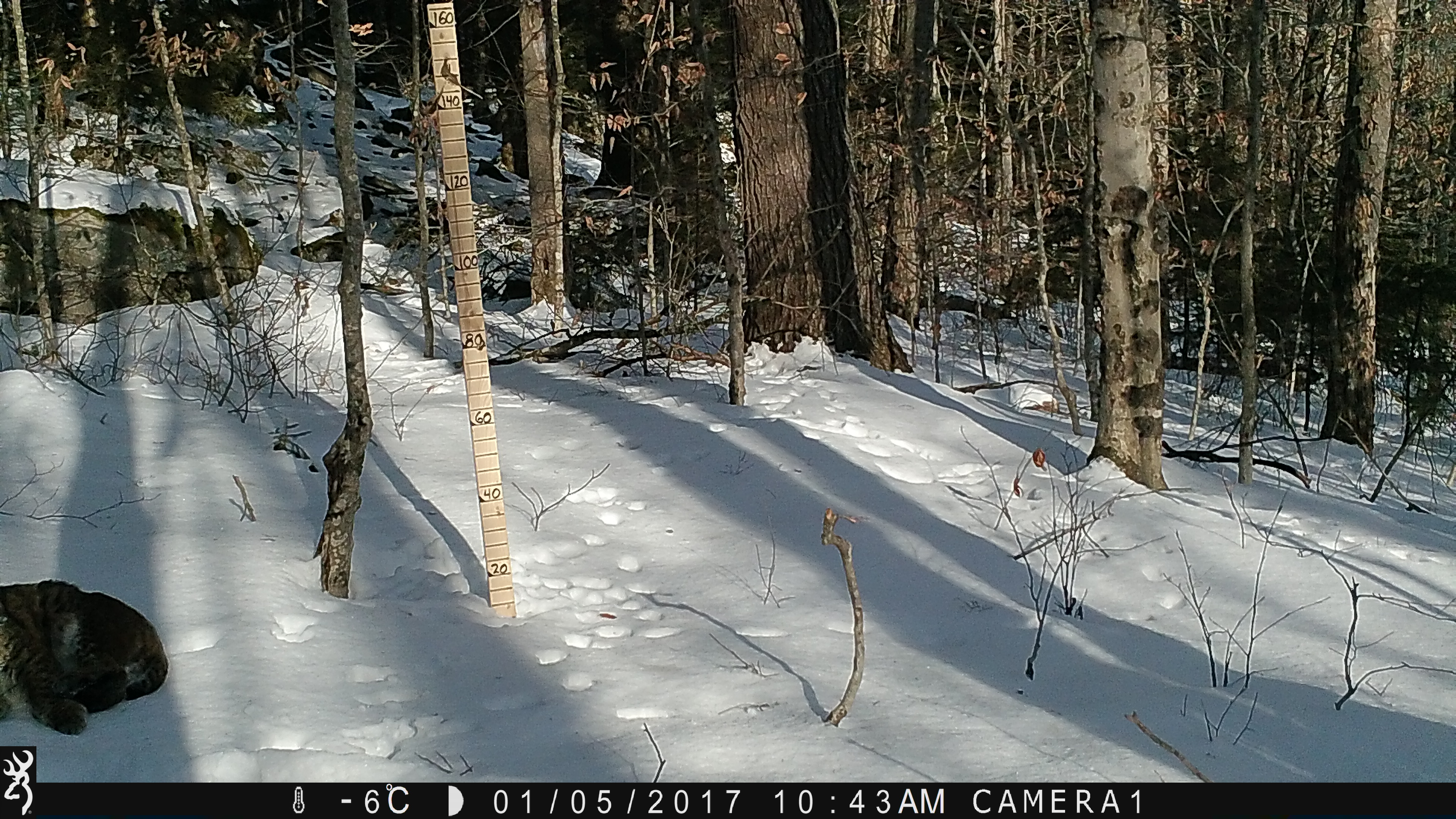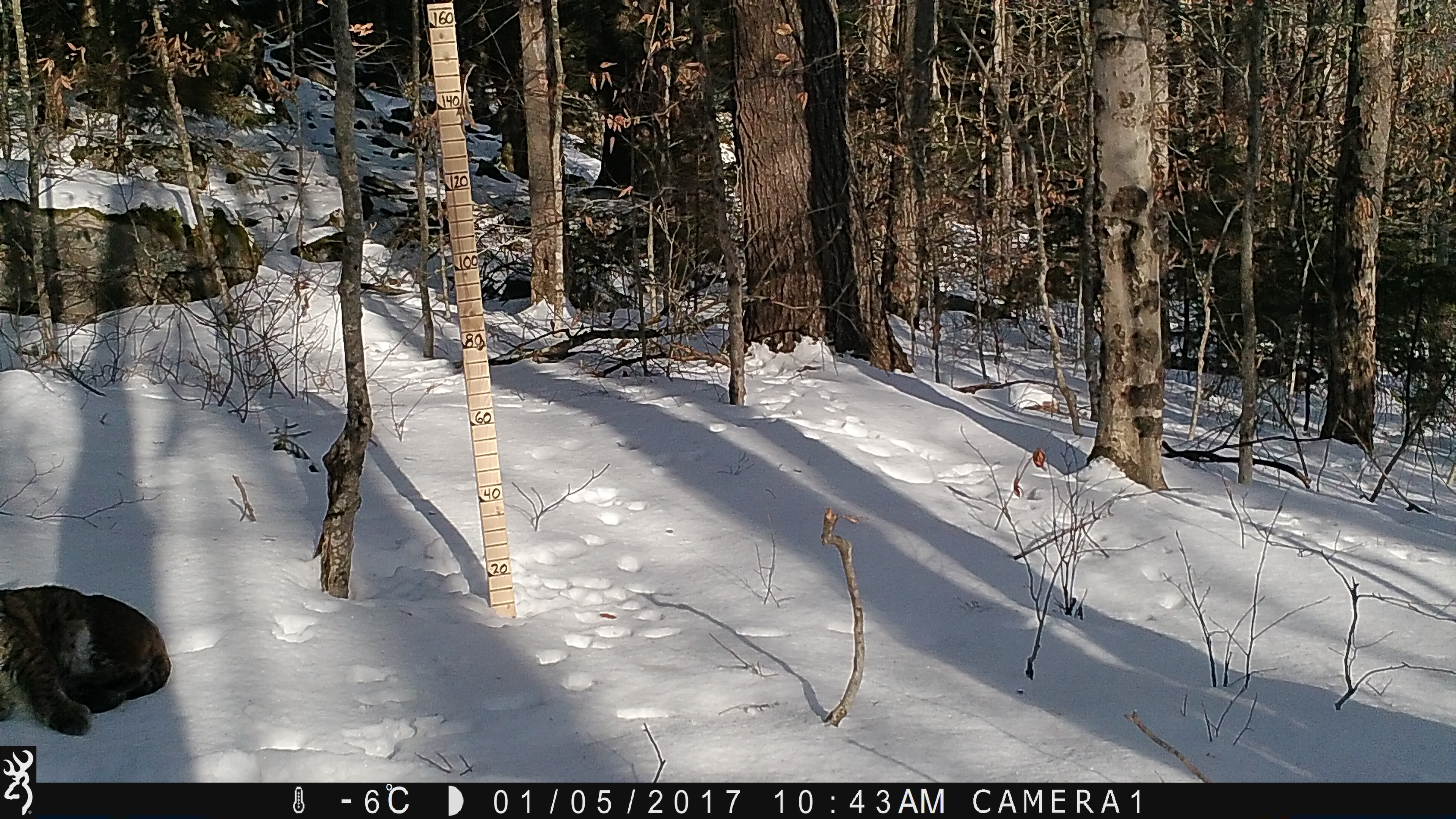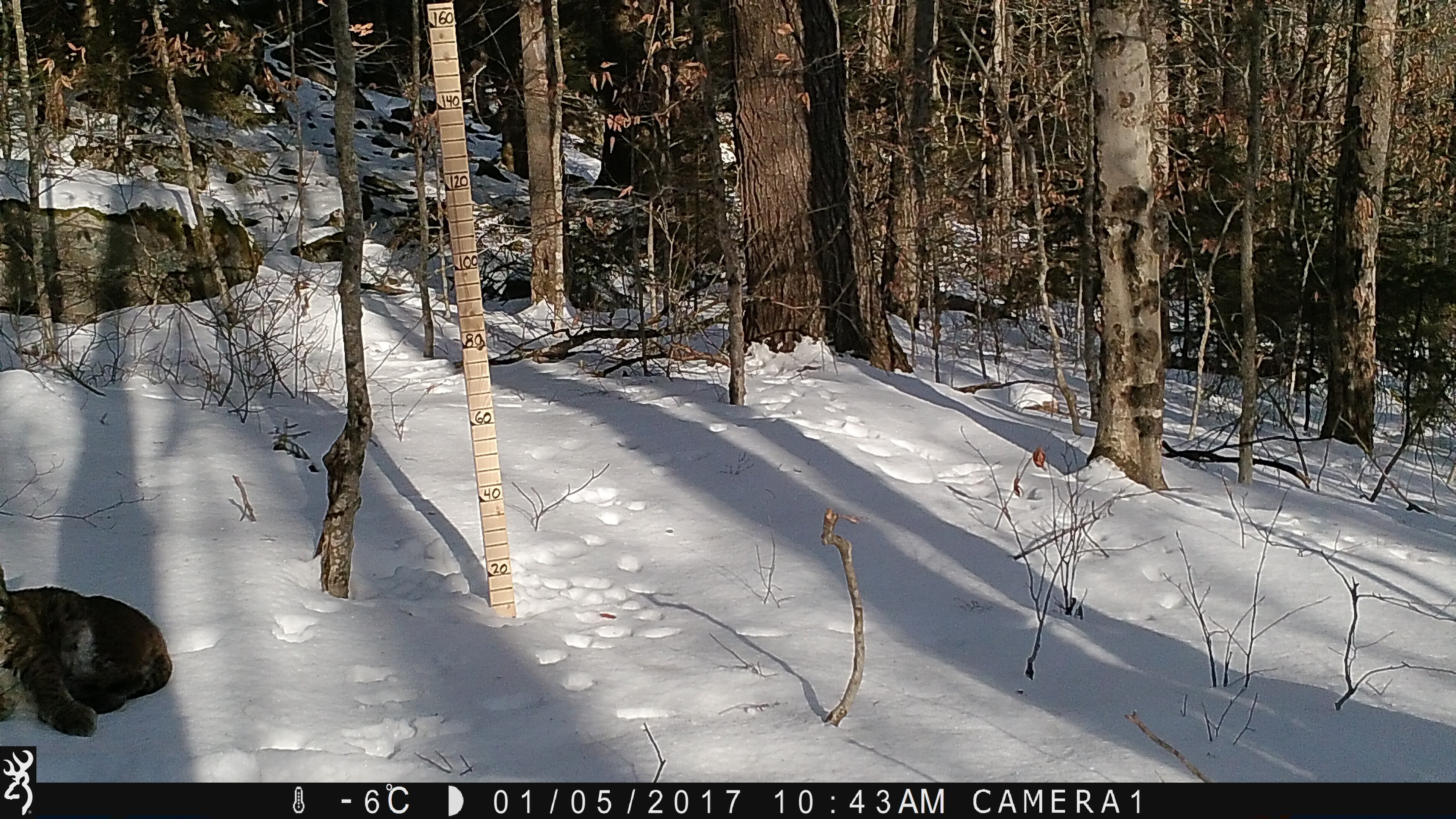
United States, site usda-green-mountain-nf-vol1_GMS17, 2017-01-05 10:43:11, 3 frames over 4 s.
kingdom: Animalia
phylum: Chordata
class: Mammalia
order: Carnivora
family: Felidae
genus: Lynx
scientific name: Lynx rufus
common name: bobcat